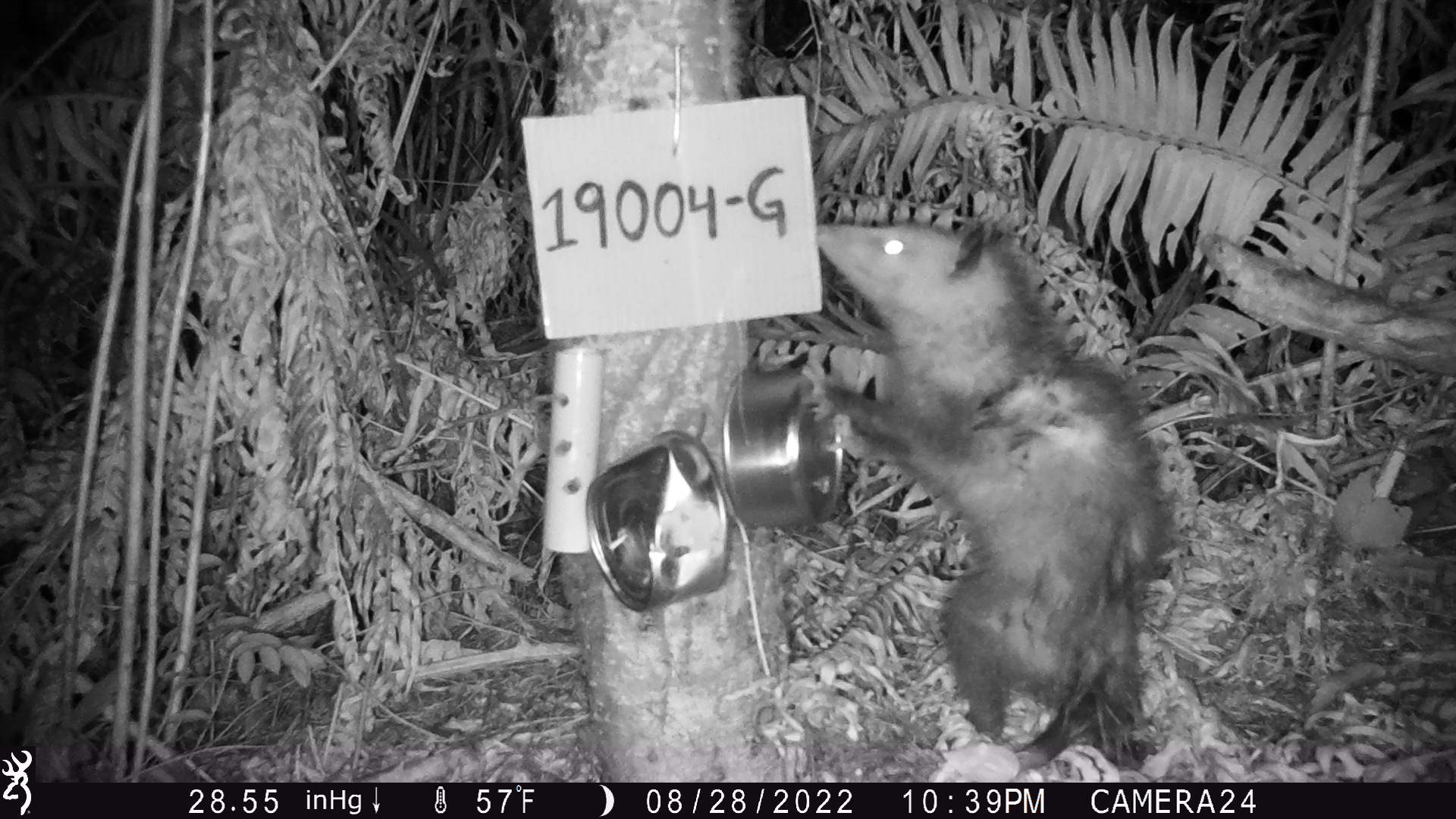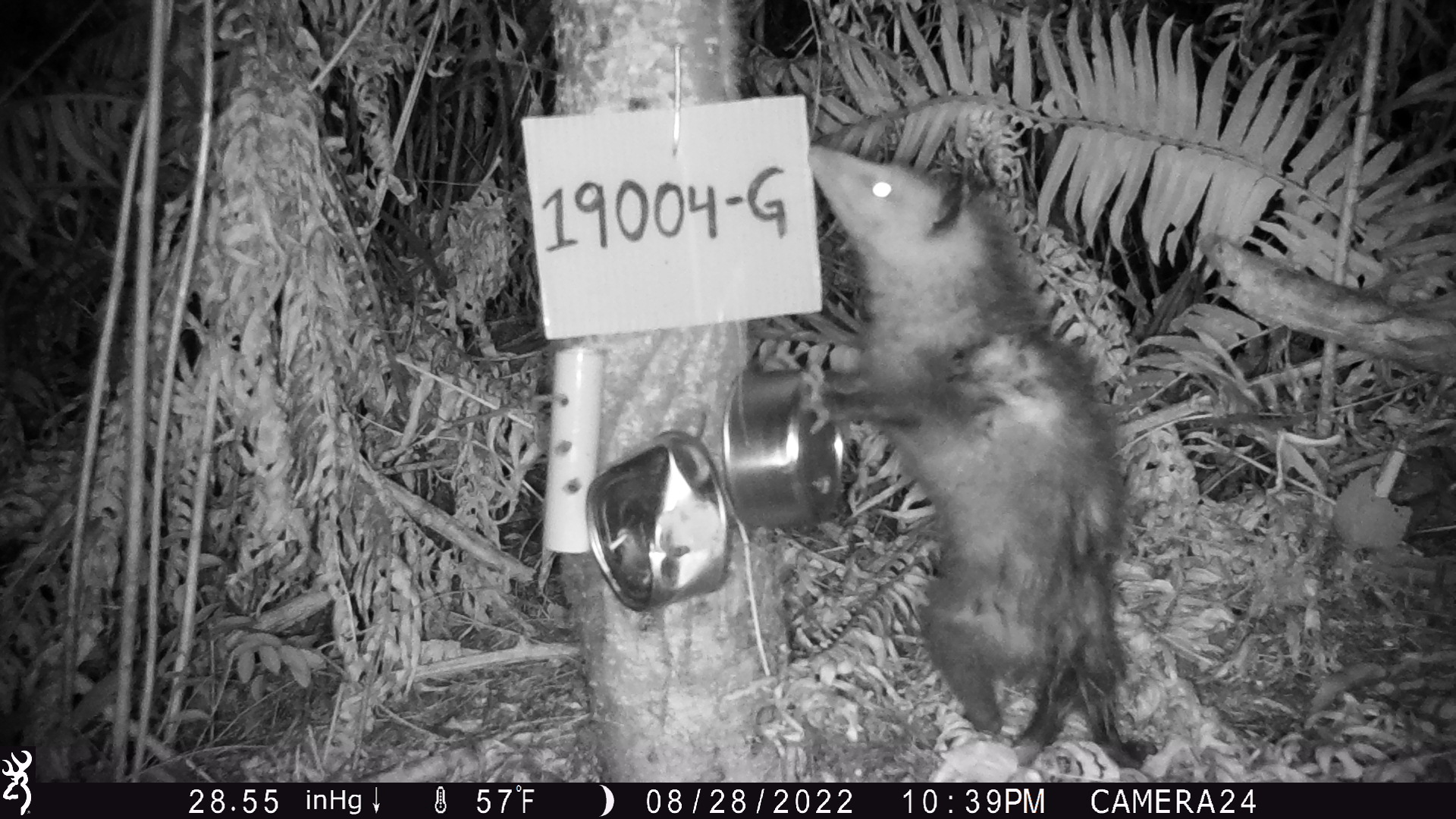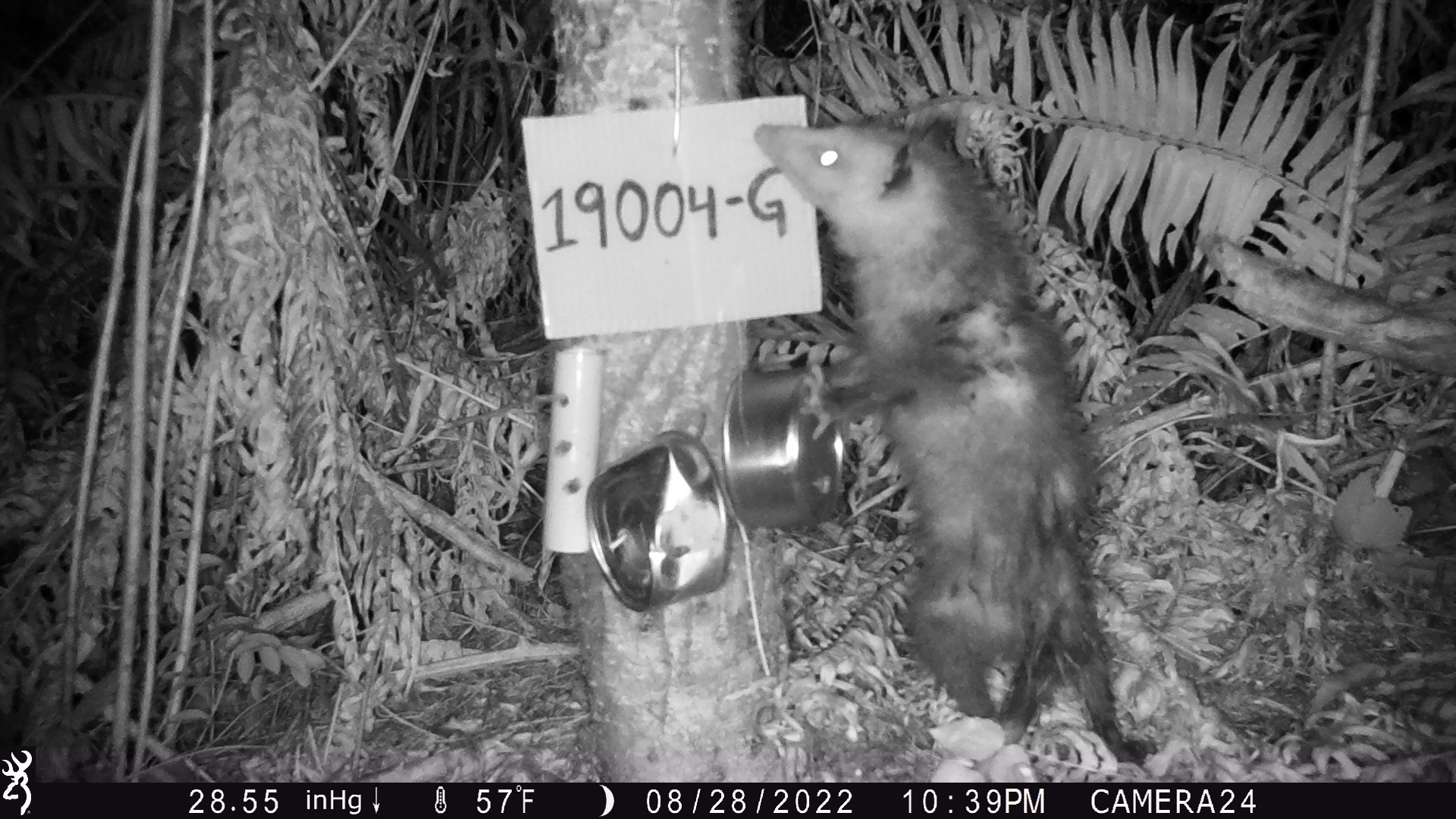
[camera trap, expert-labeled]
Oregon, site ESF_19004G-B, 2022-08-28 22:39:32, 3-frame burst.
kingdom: Animalia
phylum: Chordata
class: Mammalia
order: Didelphimorphia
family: Didelphidae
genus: Didelphis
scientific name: Didelphis virginiana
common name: virginia opossum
Virginia opossum (Didelphis virginiana).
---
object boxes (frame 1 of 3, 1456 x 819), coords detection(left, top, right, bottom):
virginia opossum: detection(731, 197, 1197, 772)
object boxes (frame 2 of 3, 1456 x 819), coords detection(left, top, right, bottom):
virginia opossum: detection(765, 128, 1187, 769)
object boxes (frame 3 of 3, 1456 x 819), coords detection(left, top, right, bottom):
virginia opossum: detection(712, 84, 1202, 769)